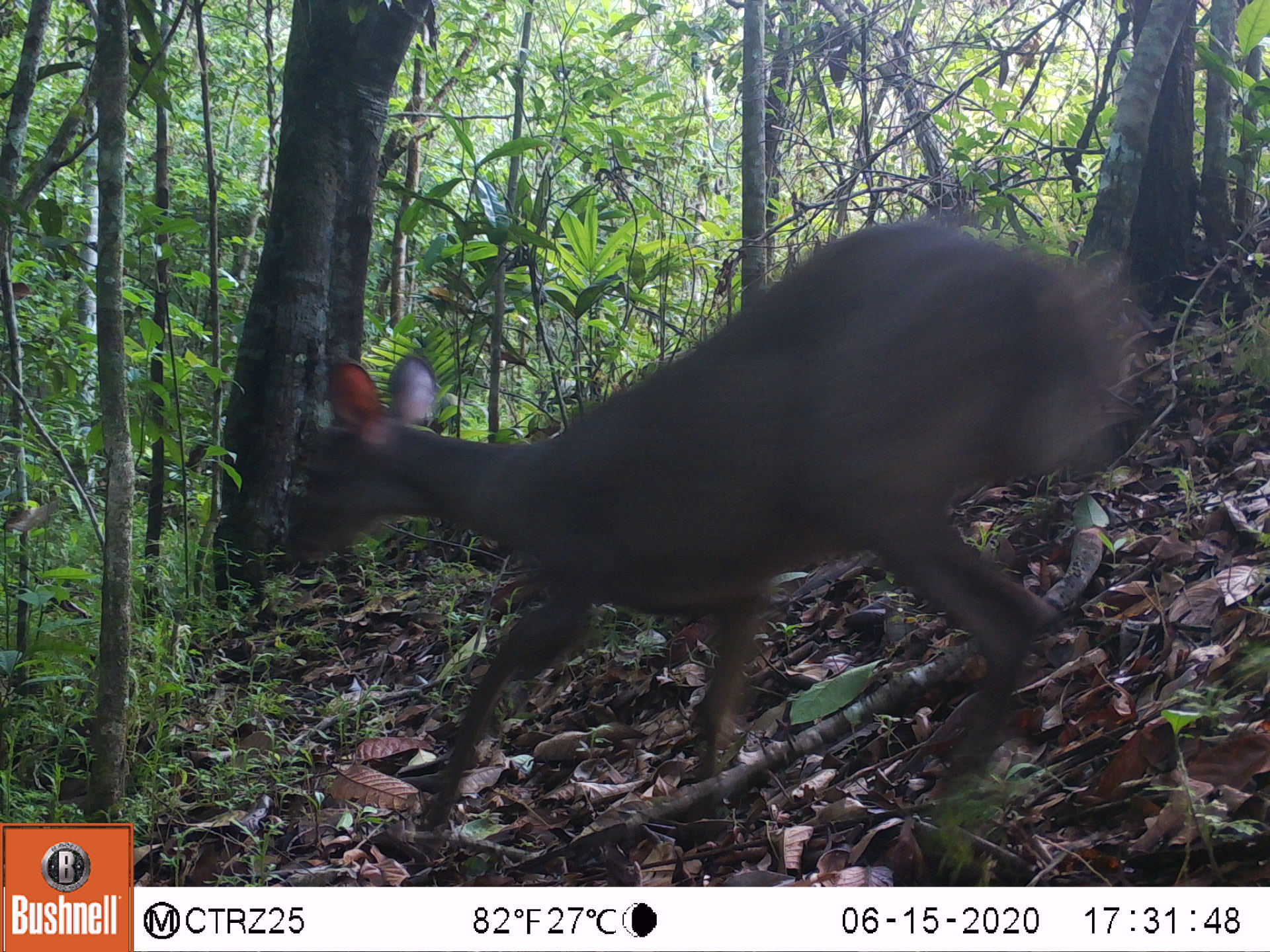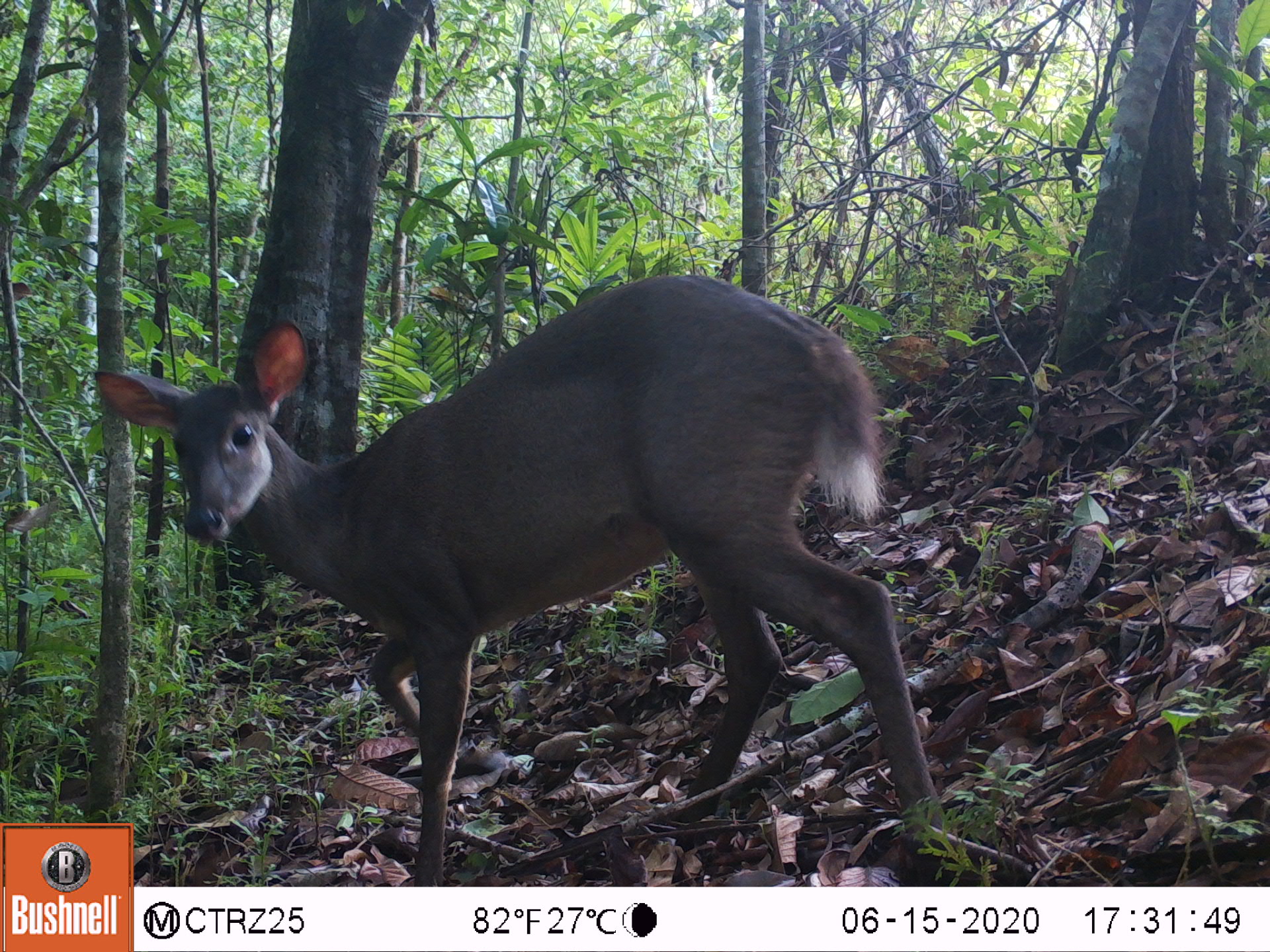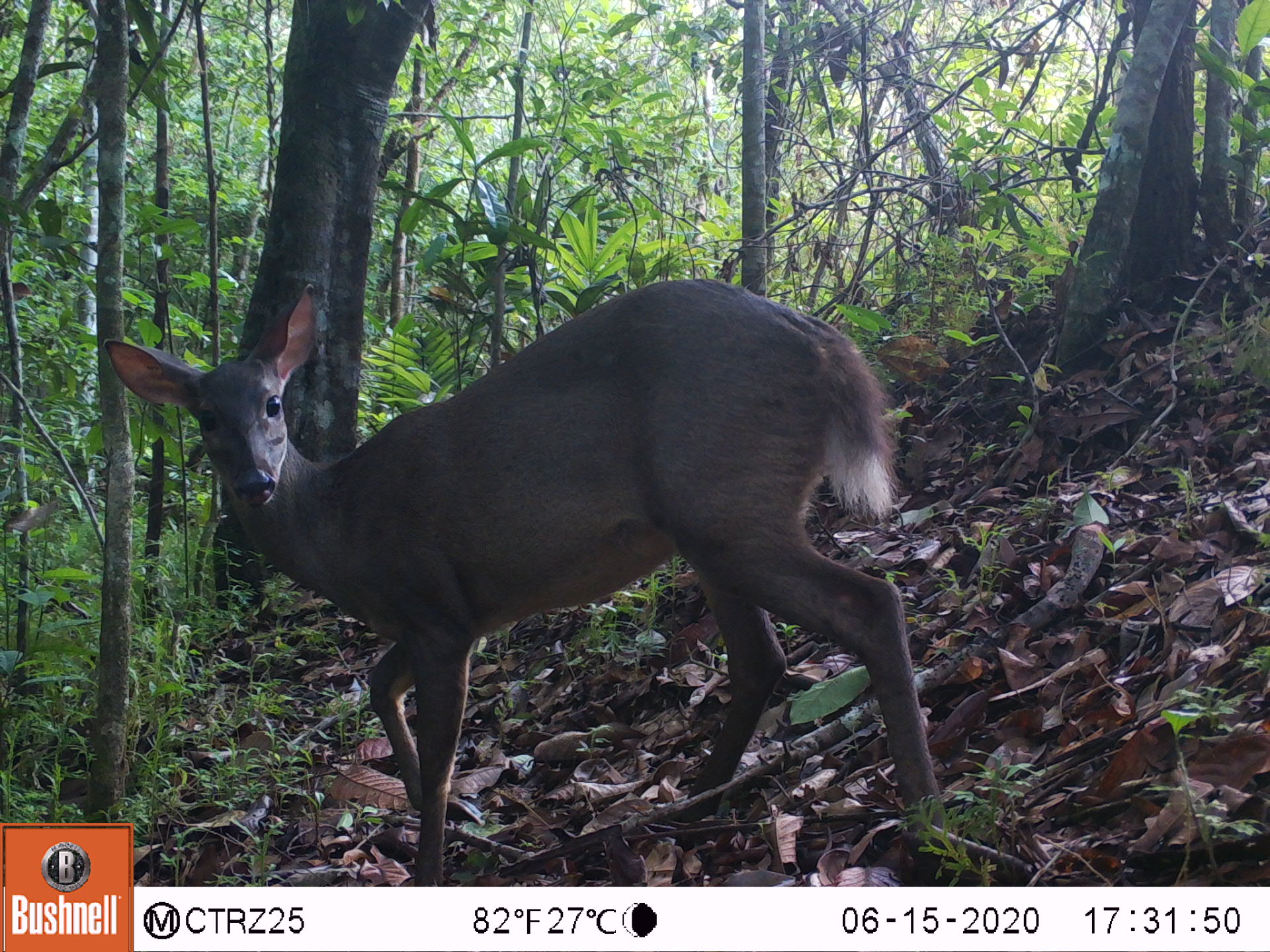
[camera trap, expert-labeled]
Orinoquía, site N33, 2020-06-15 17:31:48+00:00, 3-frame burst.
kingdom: Animalia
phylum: Chordata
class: Mammalia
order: Artiodactyla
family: Cervidae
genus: Odocoileus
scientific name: Odocoileus virginianus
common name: white-tailed deer